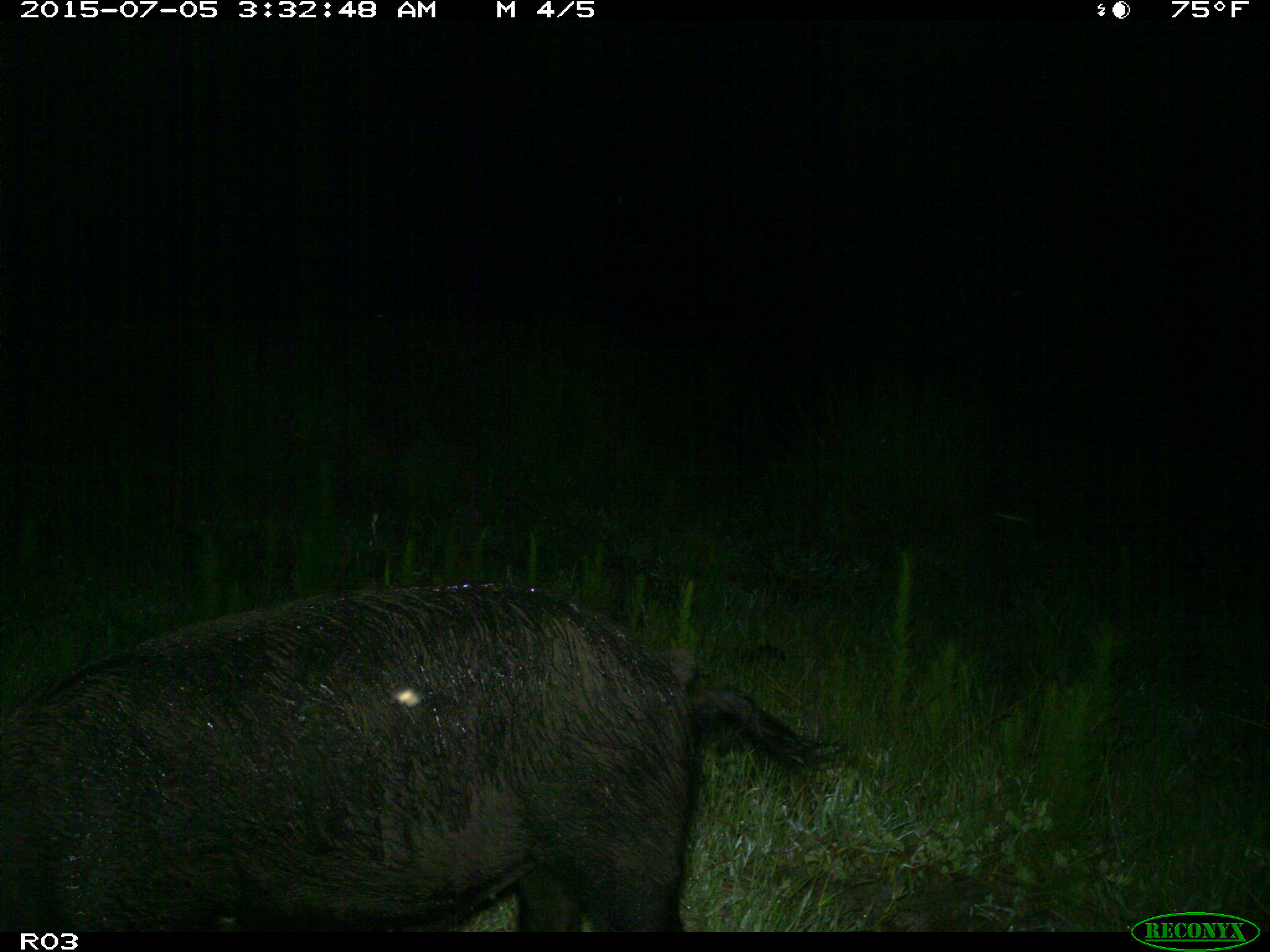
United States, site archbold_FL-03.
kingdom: Animalia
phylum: Chordata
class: Mammalia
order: Artiodactyla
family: Suidae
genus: Sus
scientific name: Sus scrofa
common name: wild boar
Sus scrofa (wild boar).